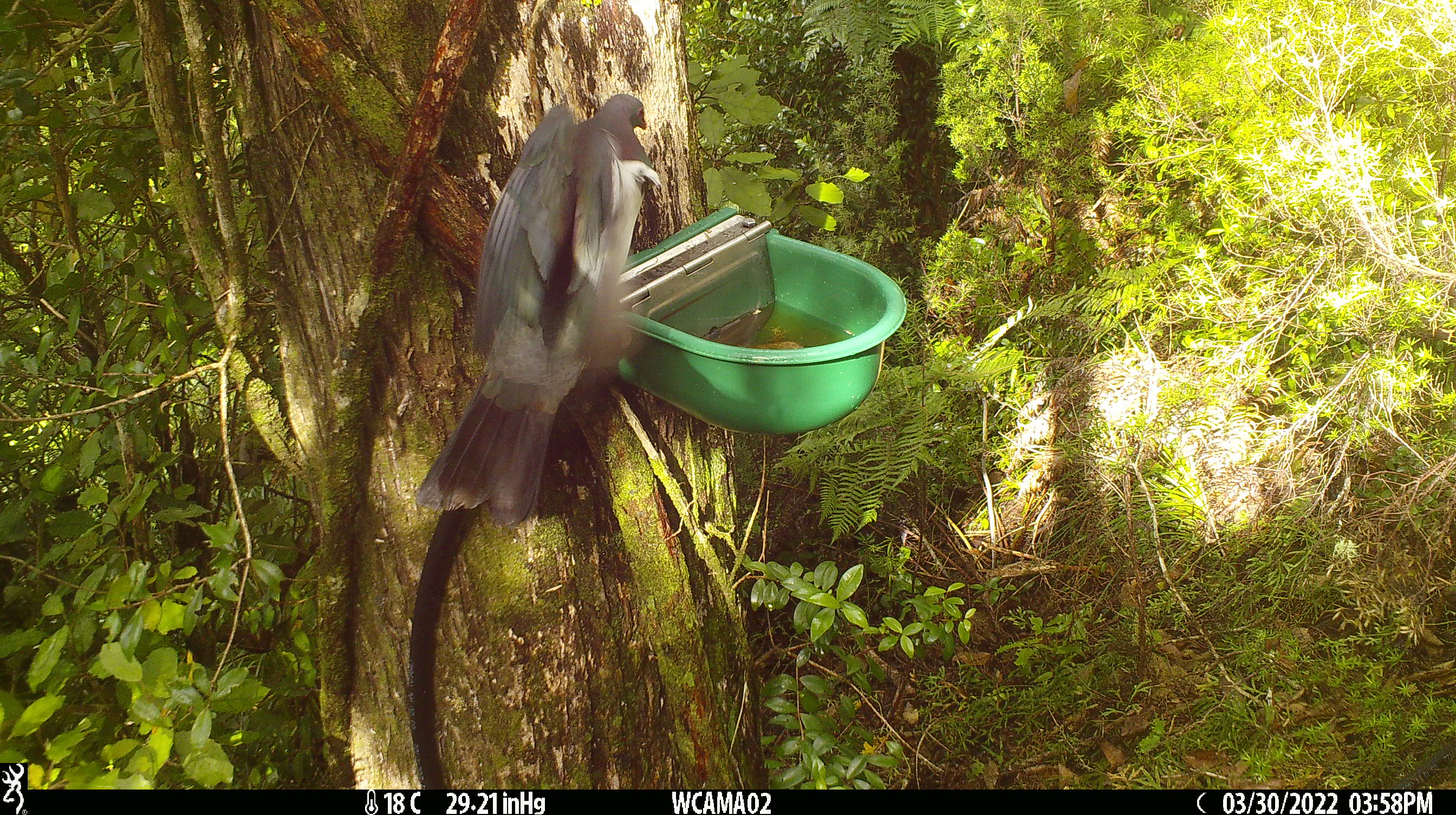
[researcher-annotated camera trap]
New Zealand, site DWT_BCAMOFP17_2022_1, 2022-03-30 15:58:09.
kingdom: Animalia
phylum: Chordata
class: Aves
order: Columbiformes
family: Columbidae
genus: Hemiphaga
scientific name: Hemiphaga novaeseelandiae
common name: new zealand pigeon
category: kereru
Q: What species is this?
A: Kereru (new zealand pigeon) (Hemiphaga novaeseelandiae).